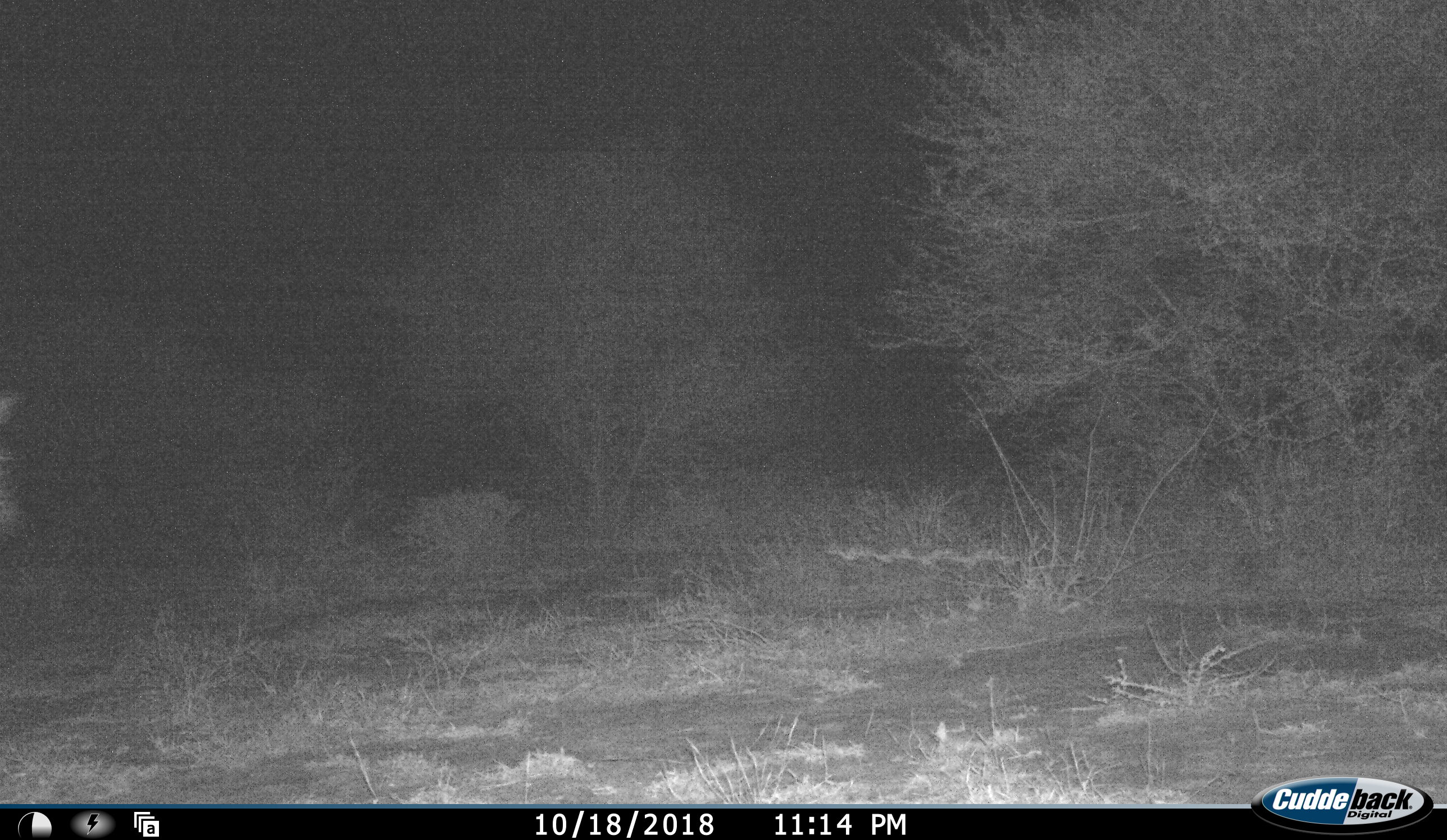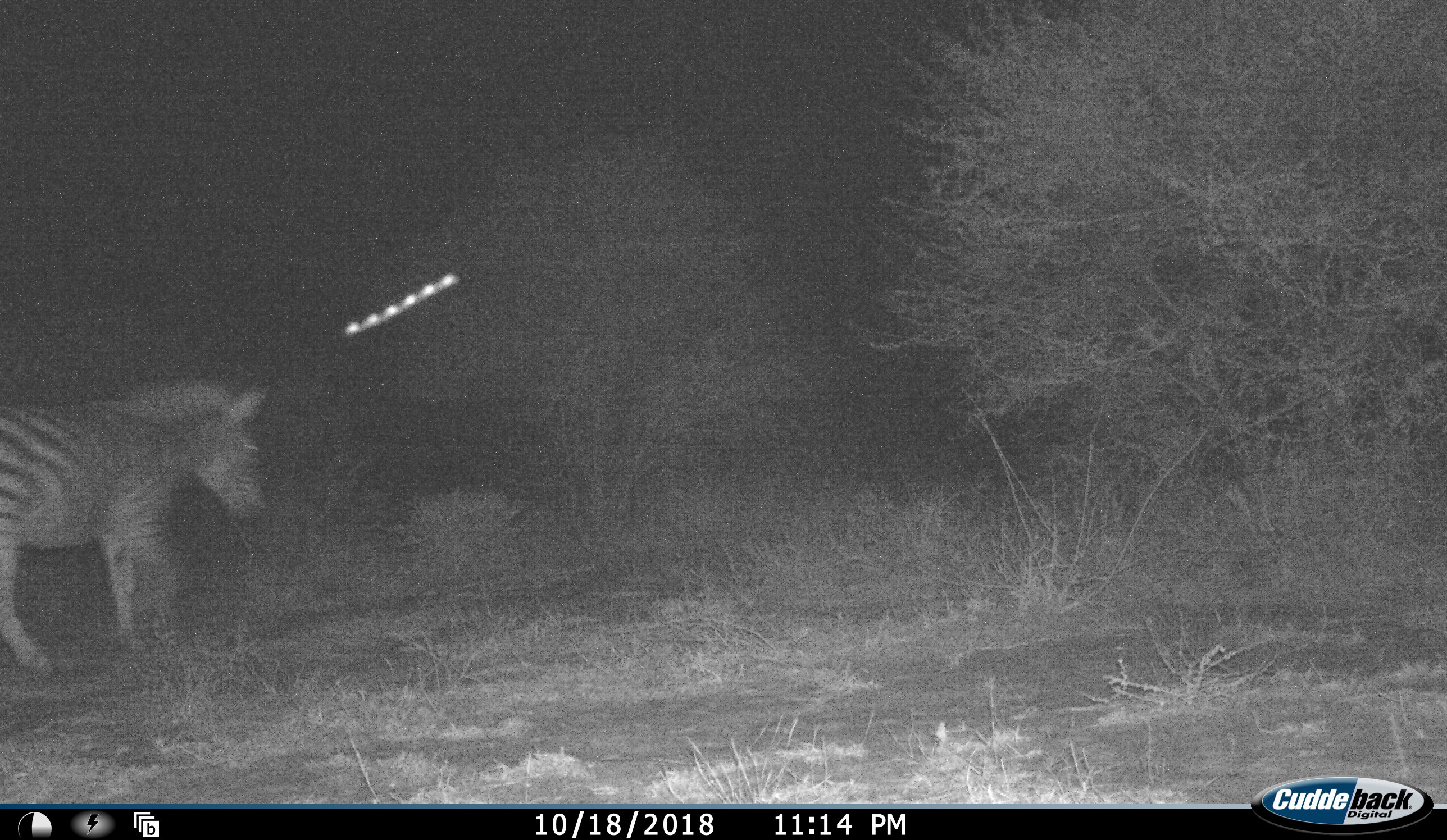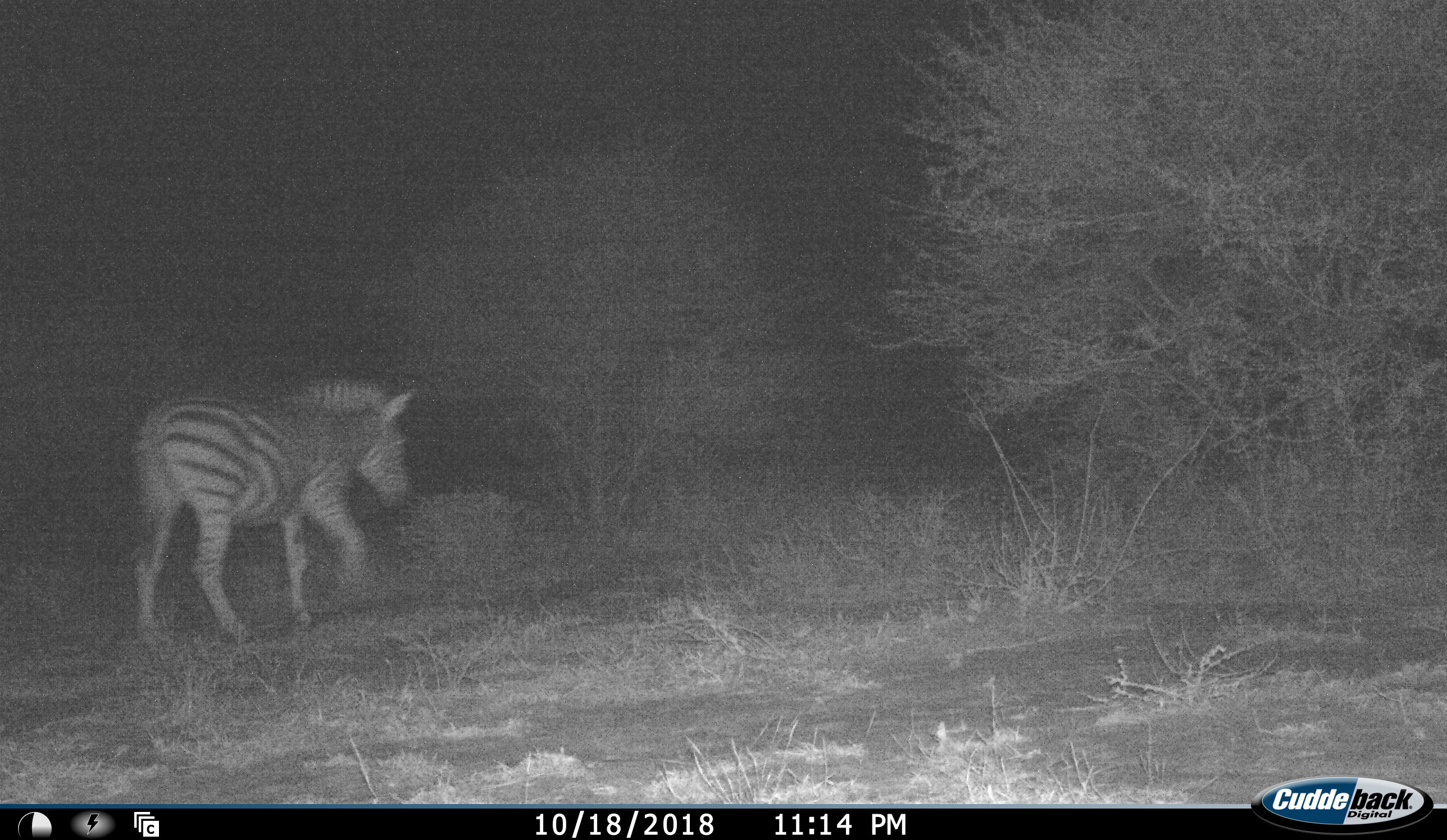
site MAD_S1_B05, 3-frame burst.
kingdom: Animalia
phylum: Chordata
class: Mammalia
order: Perissodactyla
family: Equidae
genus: Equus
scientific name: Equus quagga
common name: plains zebra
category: zebraplains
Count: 1.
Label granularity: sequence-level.